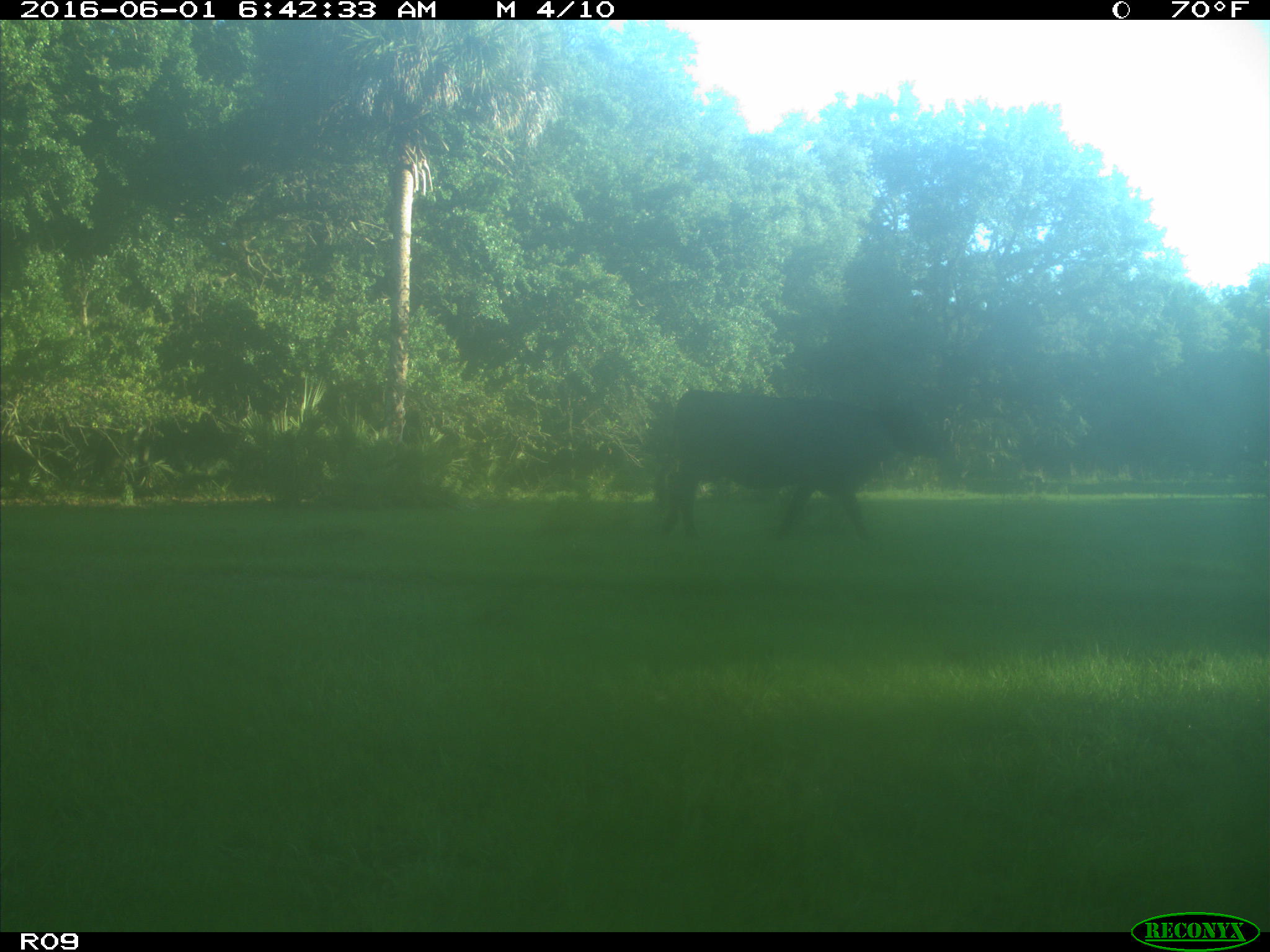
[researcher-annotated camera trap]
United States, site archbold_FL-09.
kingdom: Animalia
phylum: Chordata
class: Mammalia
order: Artiodactyla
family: Bovidae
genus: Bos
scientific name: Bos taurus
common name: domestic cow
Bos taurus (domestic cow).